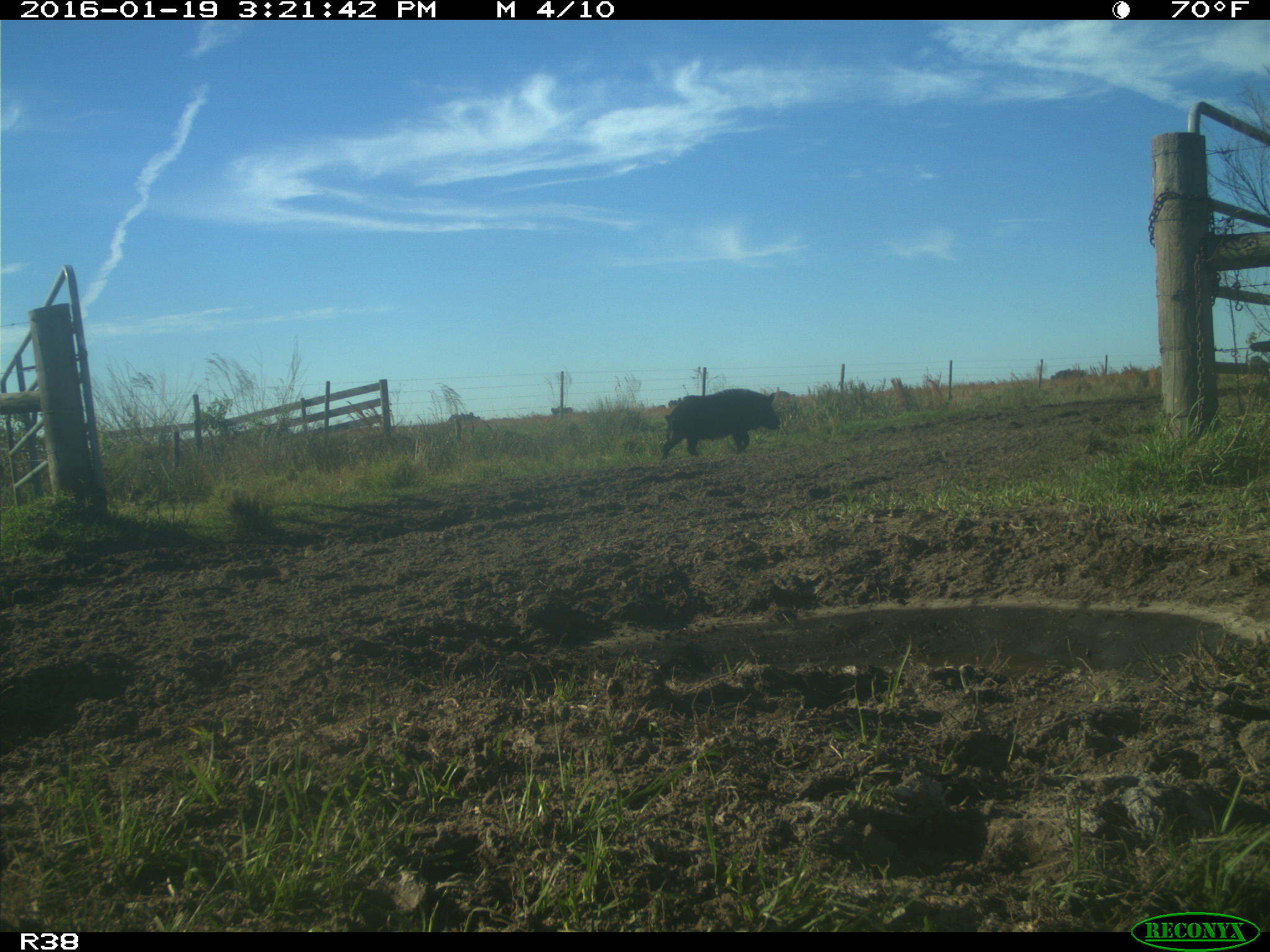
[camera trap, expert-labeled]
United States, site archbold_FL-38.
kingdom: Animalia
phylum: Chordata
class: Mammalia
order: Artiodactyla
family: Suidae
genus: Sus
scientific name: Sus scrofa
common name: wild boar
Sus scrofa (wild boar).